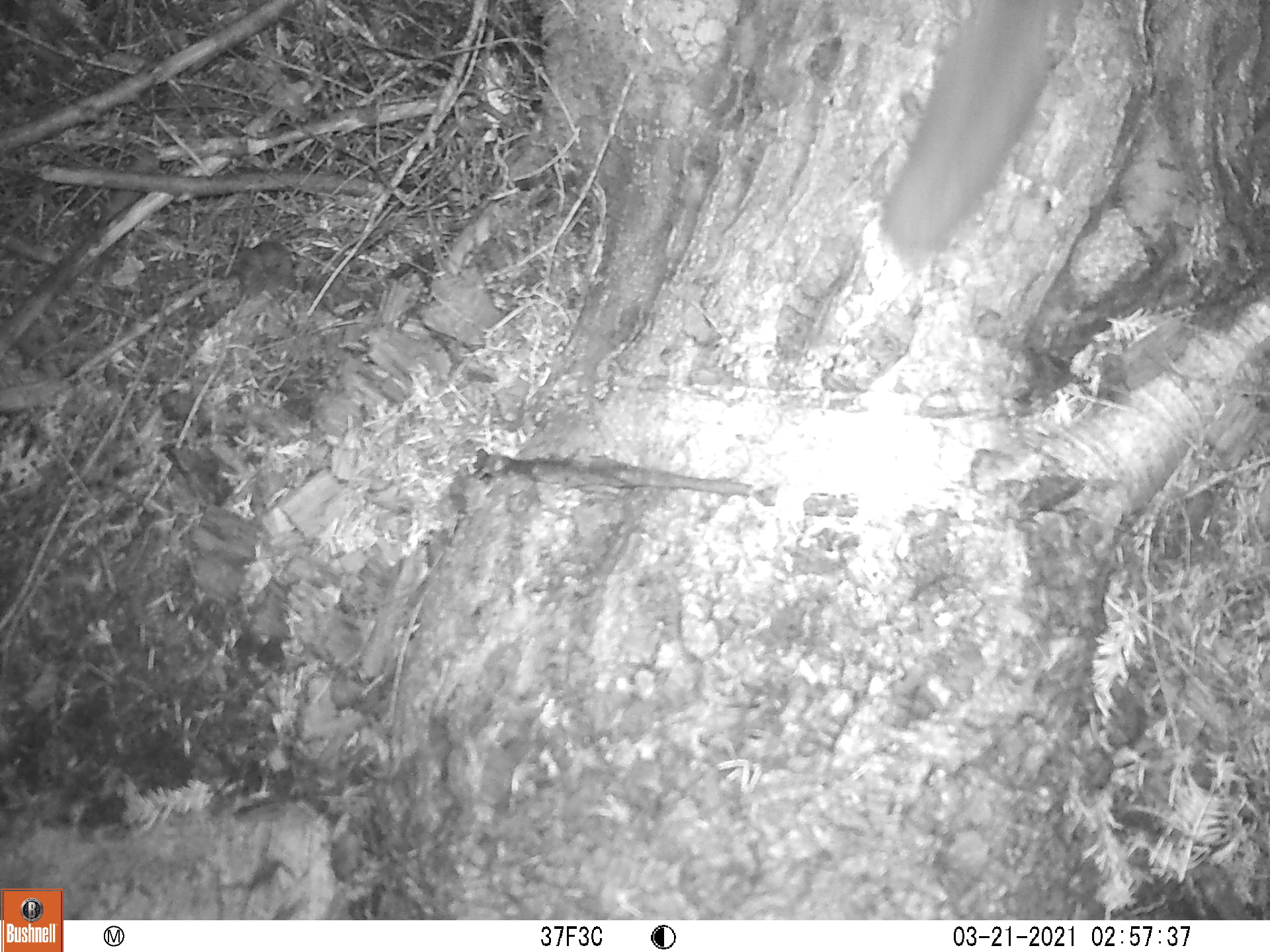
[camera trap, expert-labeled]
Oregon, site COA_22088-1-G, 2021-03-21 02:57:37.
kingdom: Animalia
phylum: Chordata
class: Mammalia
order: Rodentia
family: Sciuridae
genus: Glaucomys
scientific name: Glaucomys oregonensis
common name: humboldt's flying squirrel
Humboldt's flying squirrel (Glaucomys oregonensis).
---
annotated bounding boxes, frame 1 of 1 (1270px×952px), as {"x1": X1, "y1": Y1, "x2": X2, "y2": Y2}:
humboldt's flying squirrel: {"x1": 844, "y1": 0, "x2": 1097, "y2": 284}